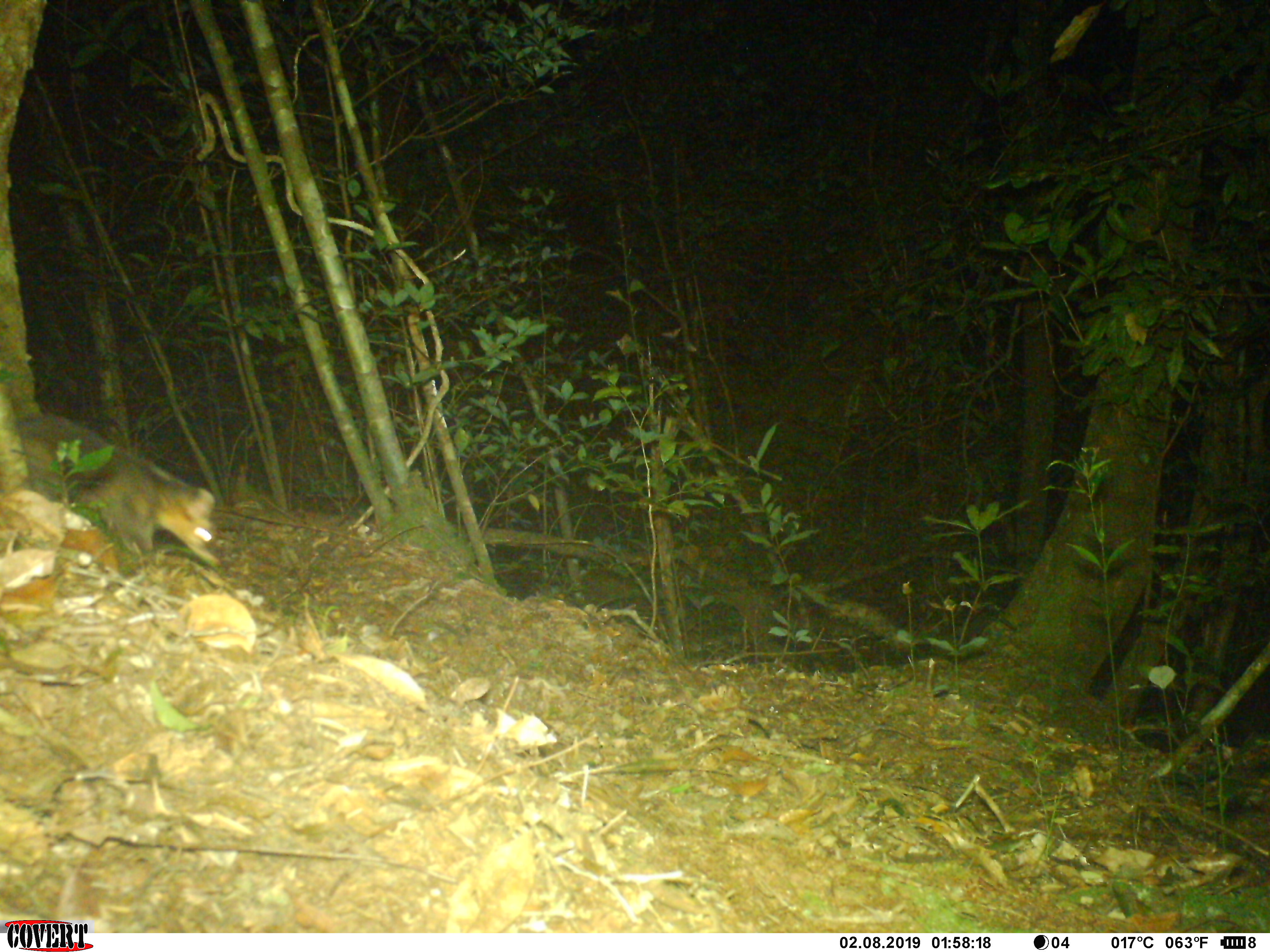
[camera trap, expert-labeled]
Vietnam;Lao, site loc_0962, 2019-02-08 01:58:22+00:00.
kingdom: Animalia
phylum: Chordata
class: Mammalia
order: Carnivora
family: Mustelidae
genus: Melogale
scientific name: Melogale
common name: ferret badger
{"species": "ferret badger (Melogale)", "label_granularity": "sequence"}